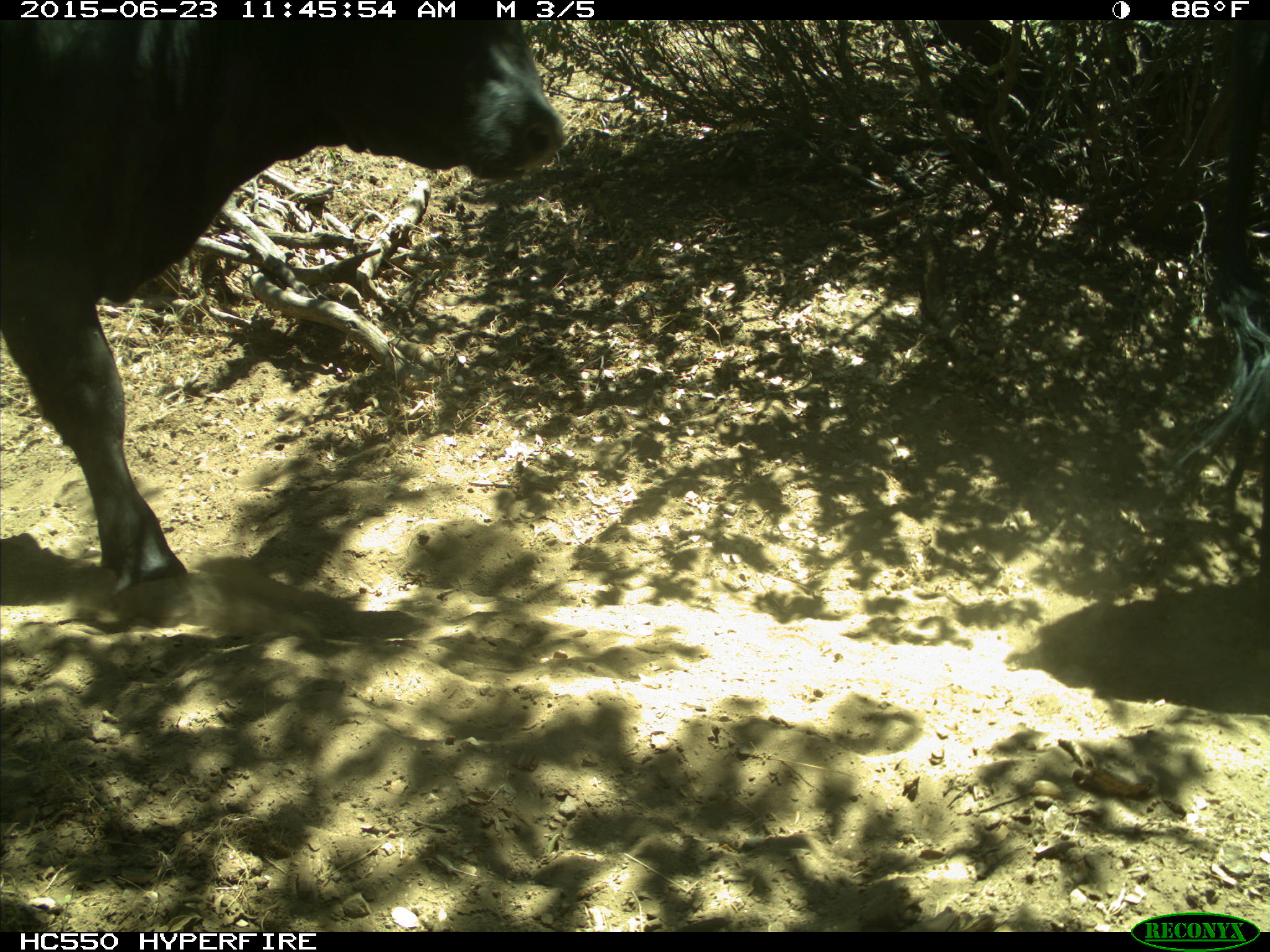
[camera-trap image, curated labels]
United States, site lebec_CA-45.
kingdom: Animalia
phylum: Chordata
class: Mammalia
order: Artiodactyla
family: Bovidae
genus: Bos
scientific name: Bos taurus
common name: domestic cow